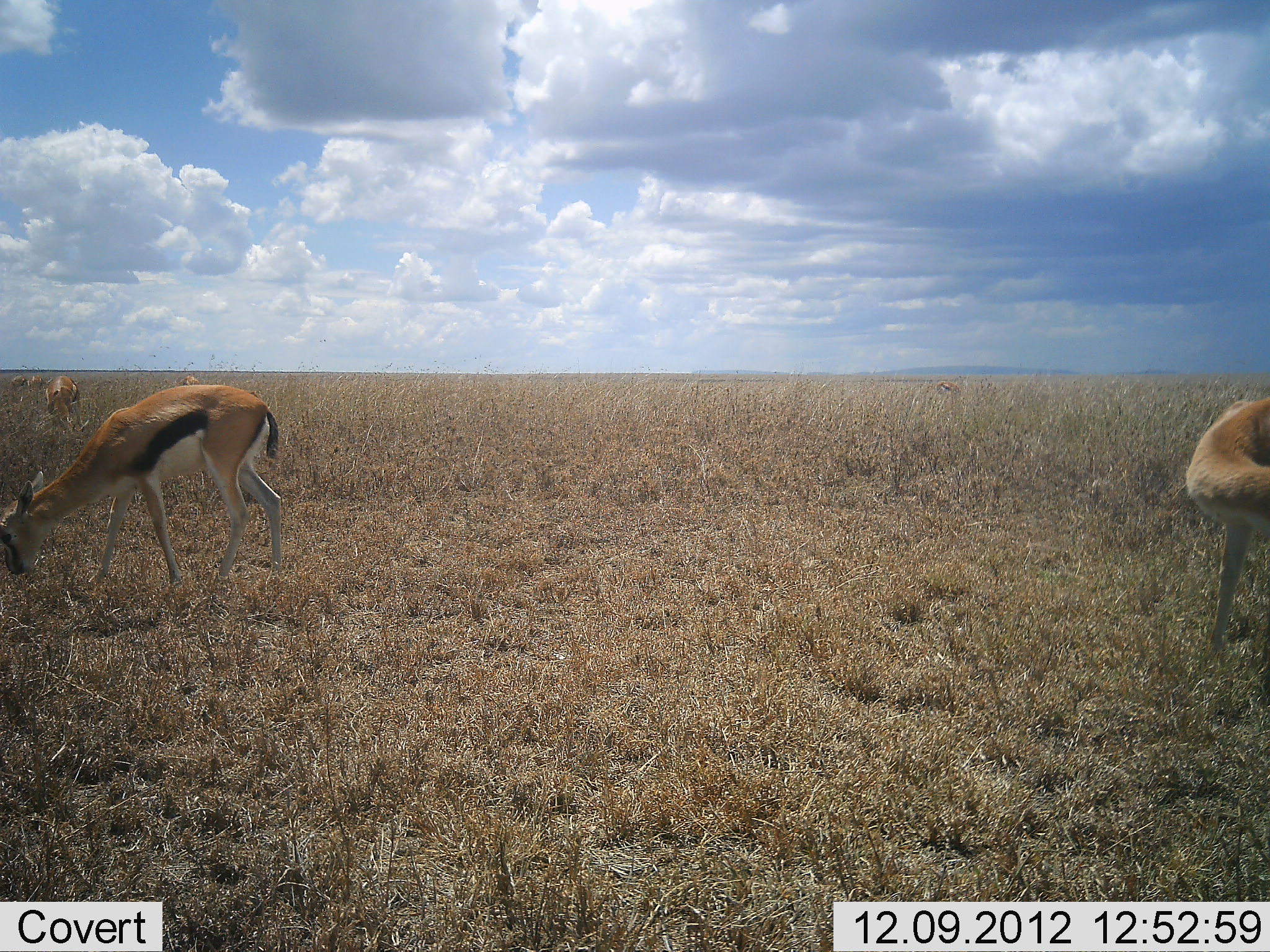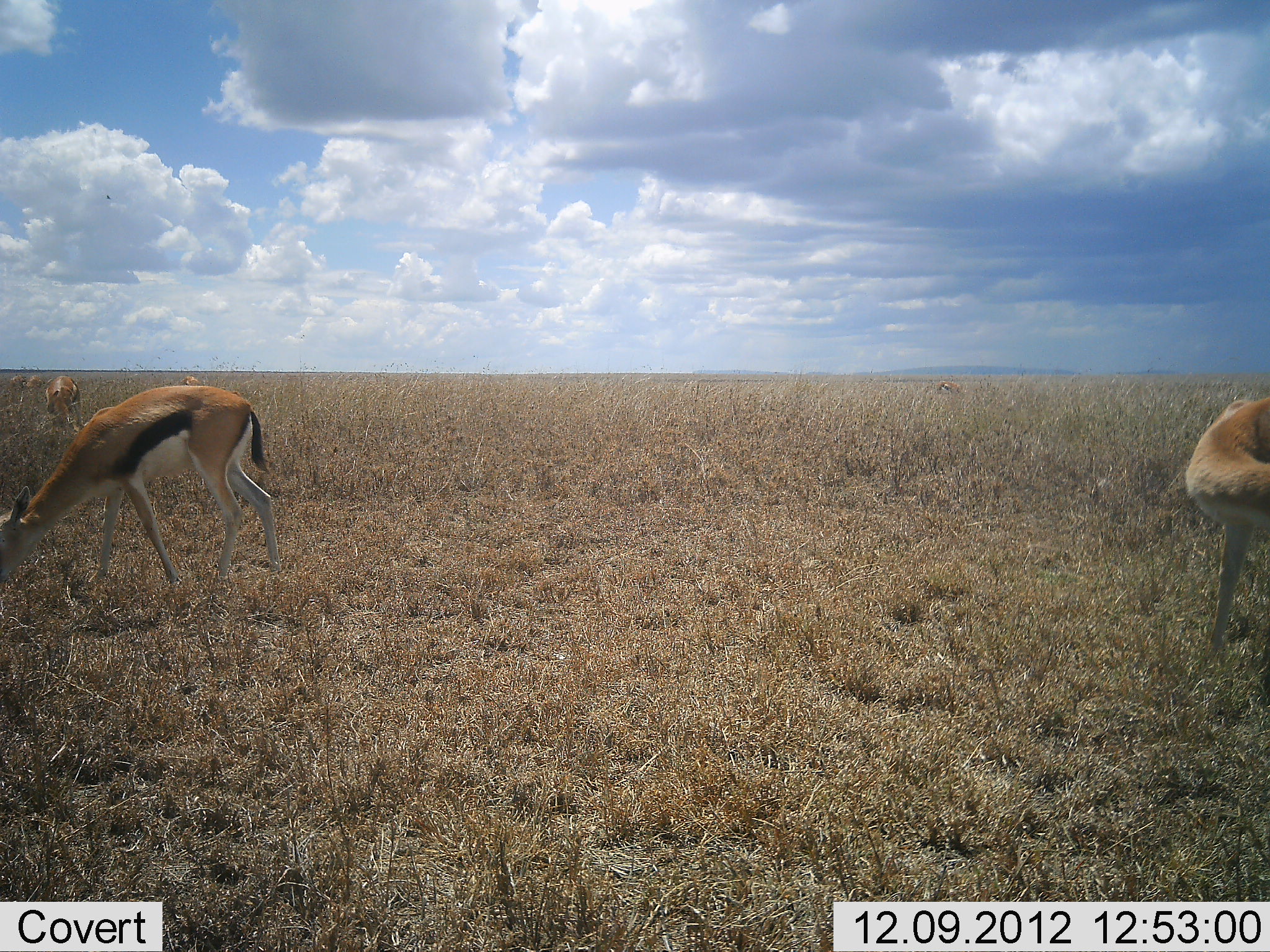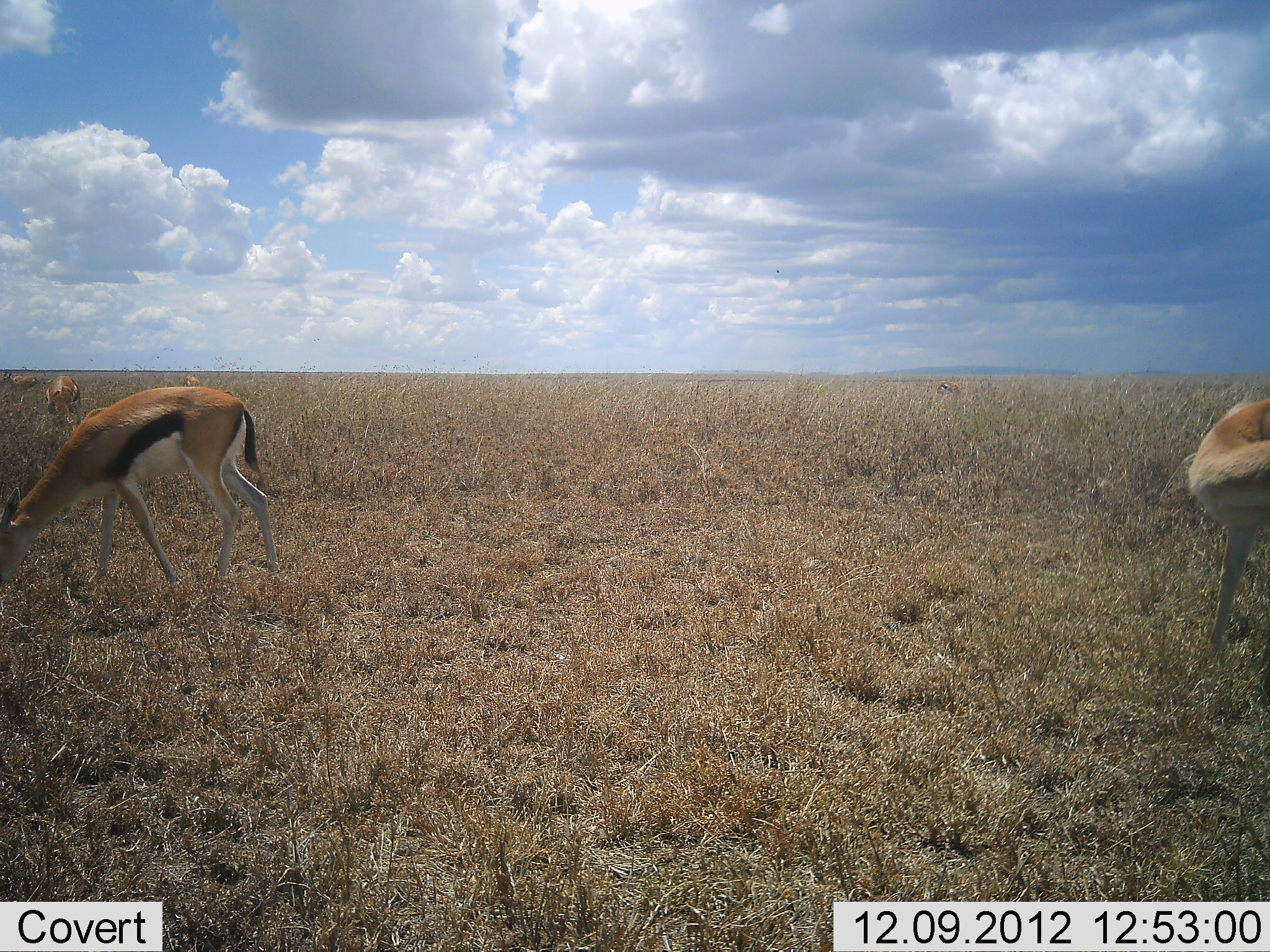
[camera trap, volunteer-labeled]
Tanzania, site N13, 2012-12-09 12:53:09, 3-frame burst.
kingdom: Animalia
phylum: Chordata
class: Mammalia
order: Artiodactyla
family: Bovidae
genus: Eudorcas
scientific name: Eudorcas thomsonii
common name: thomson's gazelle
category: gazellethomsons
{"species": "gazellethomsons (thomson's gazelle) (Eudorcas thomsonii)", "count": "6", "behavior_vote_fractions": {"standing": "33%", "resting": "0%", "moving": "17%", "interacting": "0%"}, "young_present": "0%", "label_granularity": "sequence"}